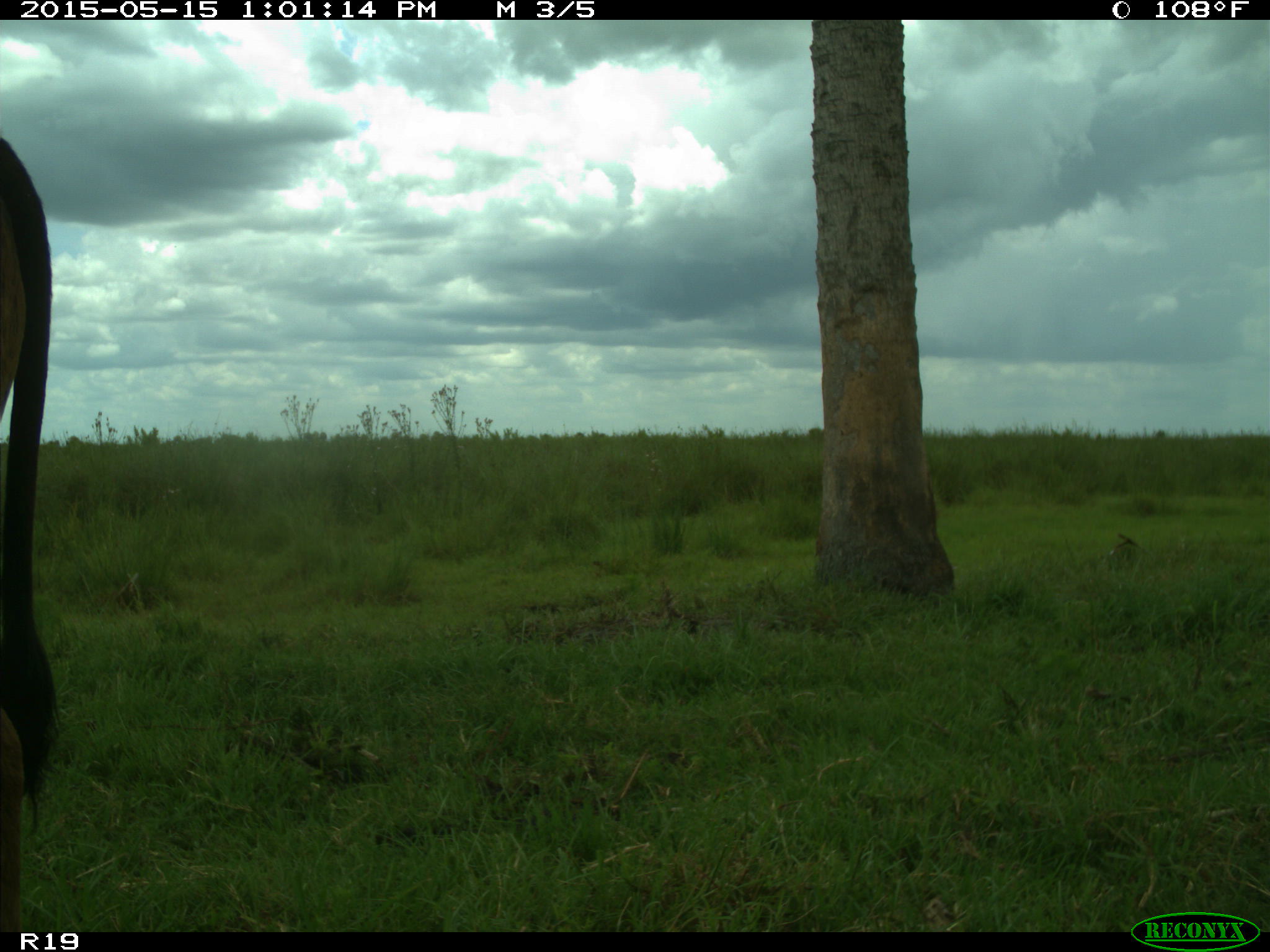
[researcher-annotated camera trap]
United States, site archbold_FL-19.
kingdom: Animalia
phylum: Chordata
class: Mammalia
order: Artiodactyla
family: Bovidae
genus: Bos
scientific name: Bos taurus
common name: domestic cow